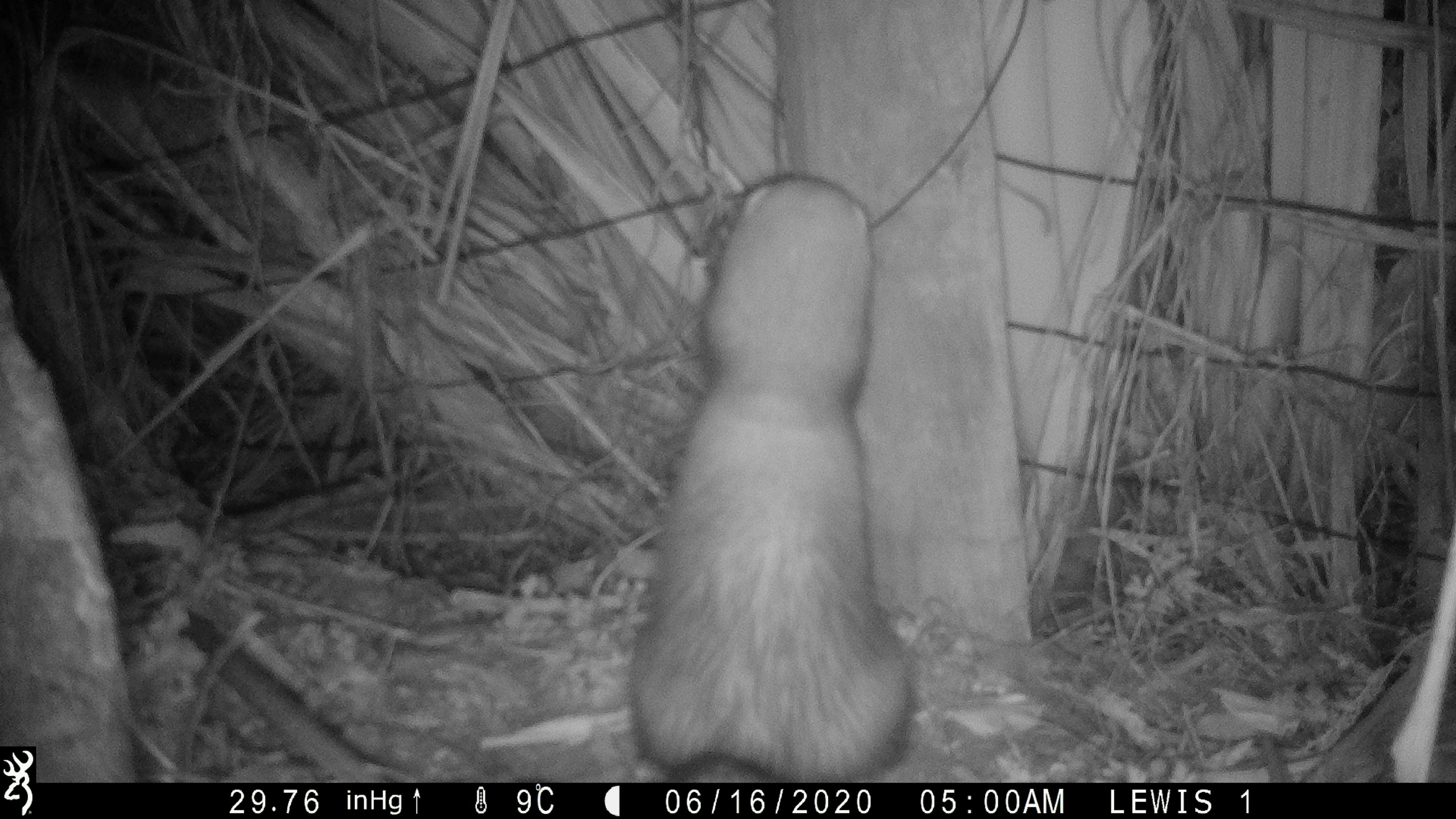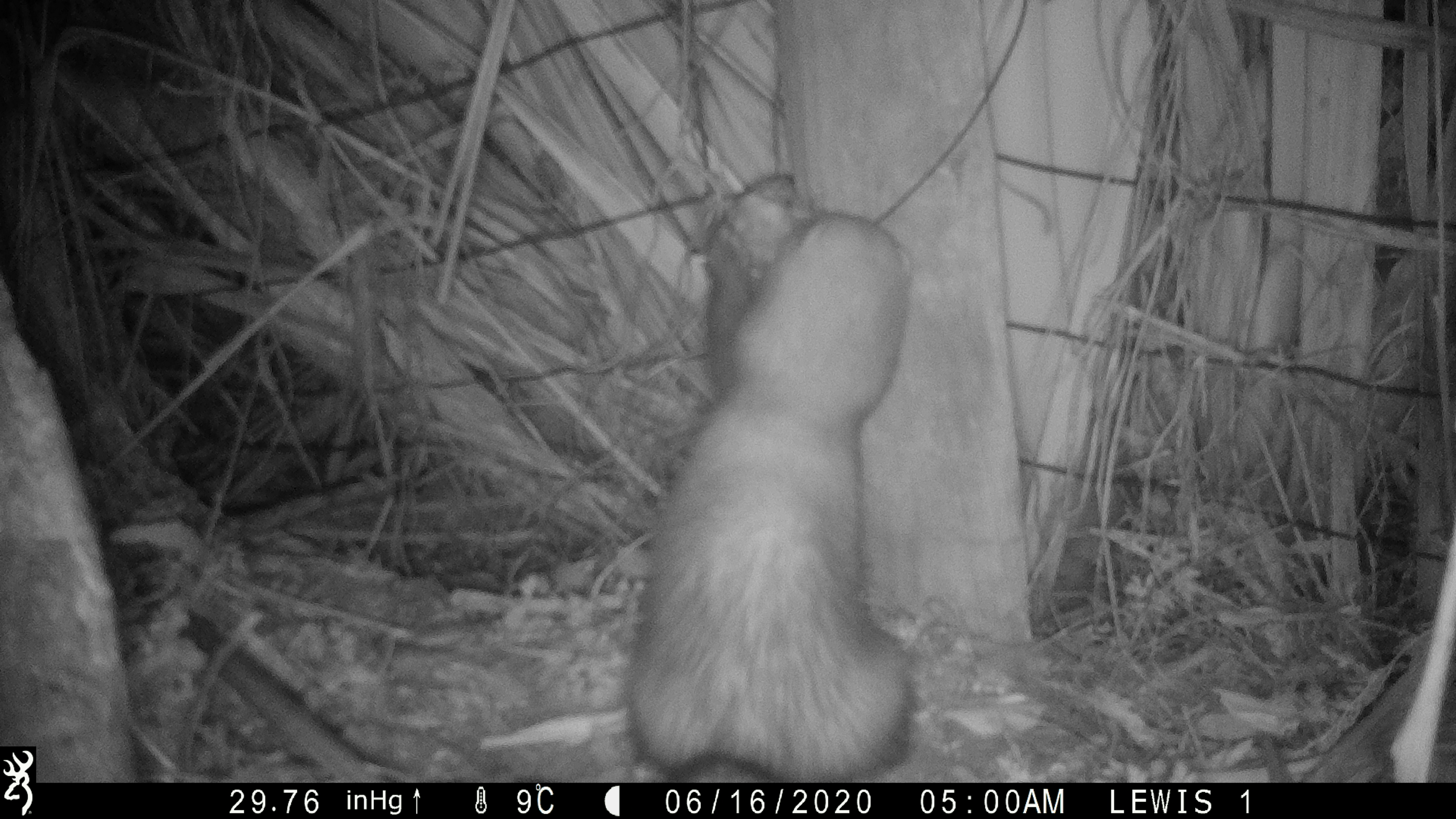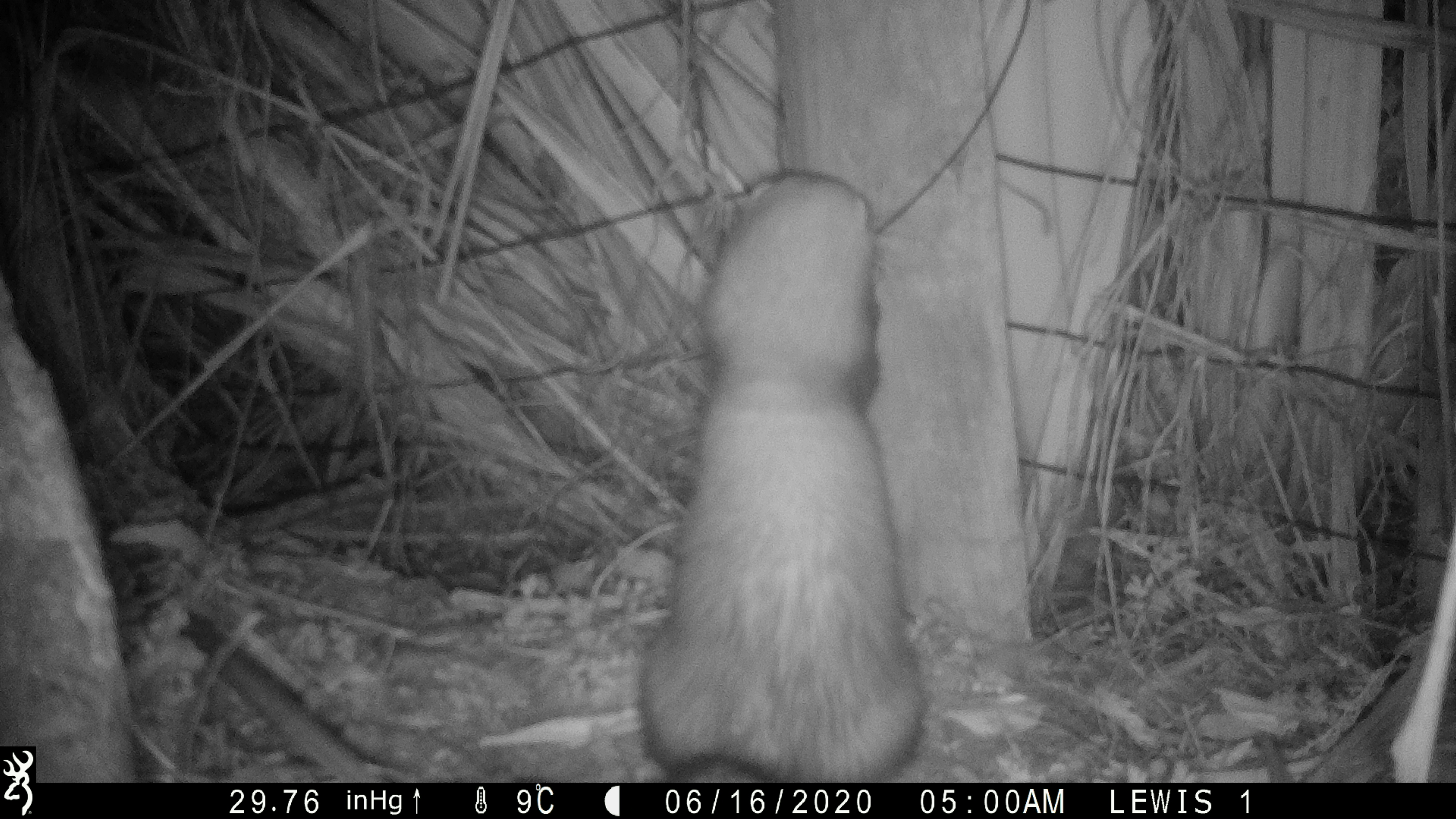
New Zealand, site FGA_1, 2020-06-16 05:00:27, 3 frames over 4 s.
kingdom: Animalia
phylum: Chordata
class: Mammalia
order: Carnivora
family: Mustelidae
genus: Mustela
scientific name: Mustela furo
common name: ferret